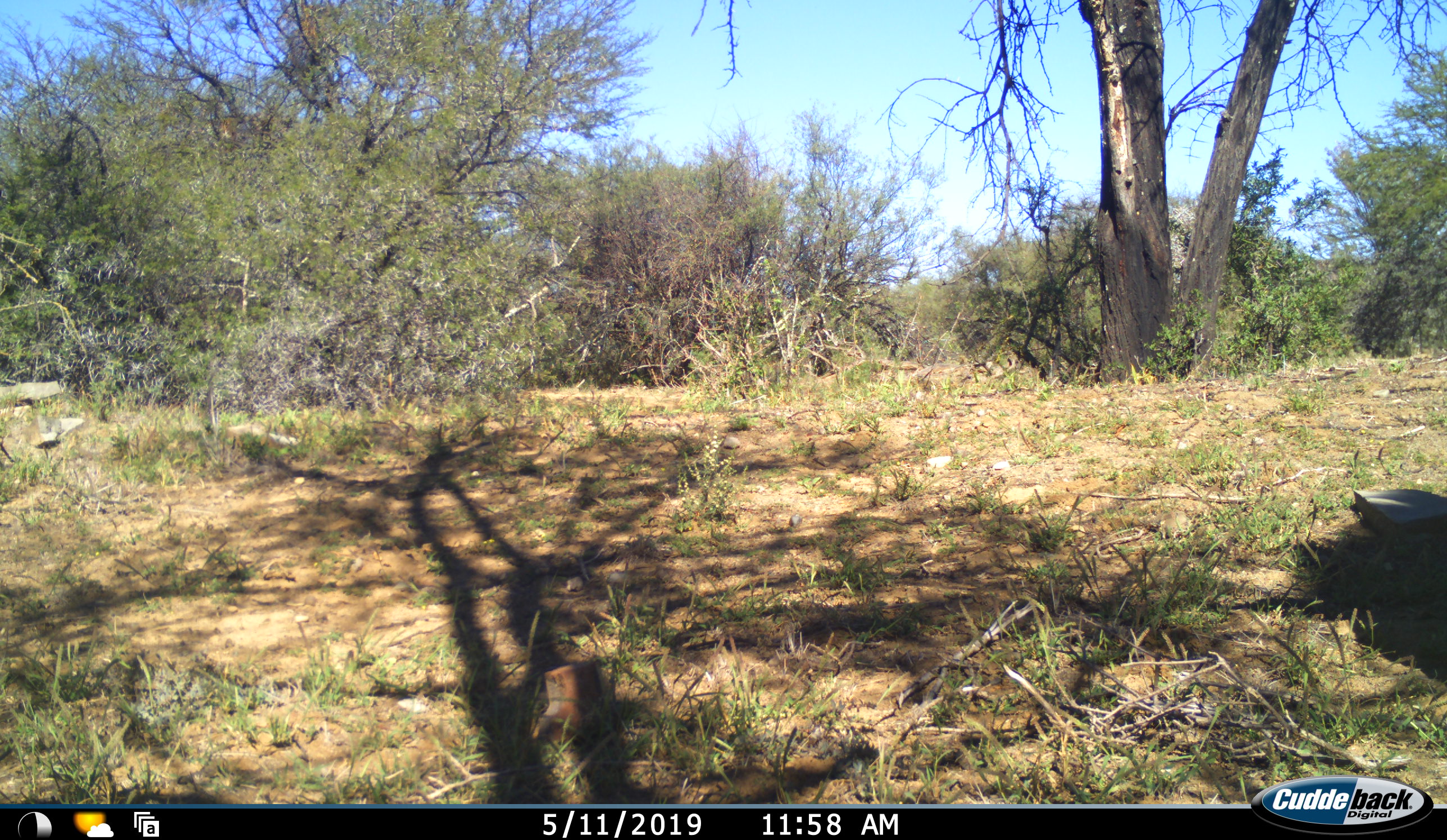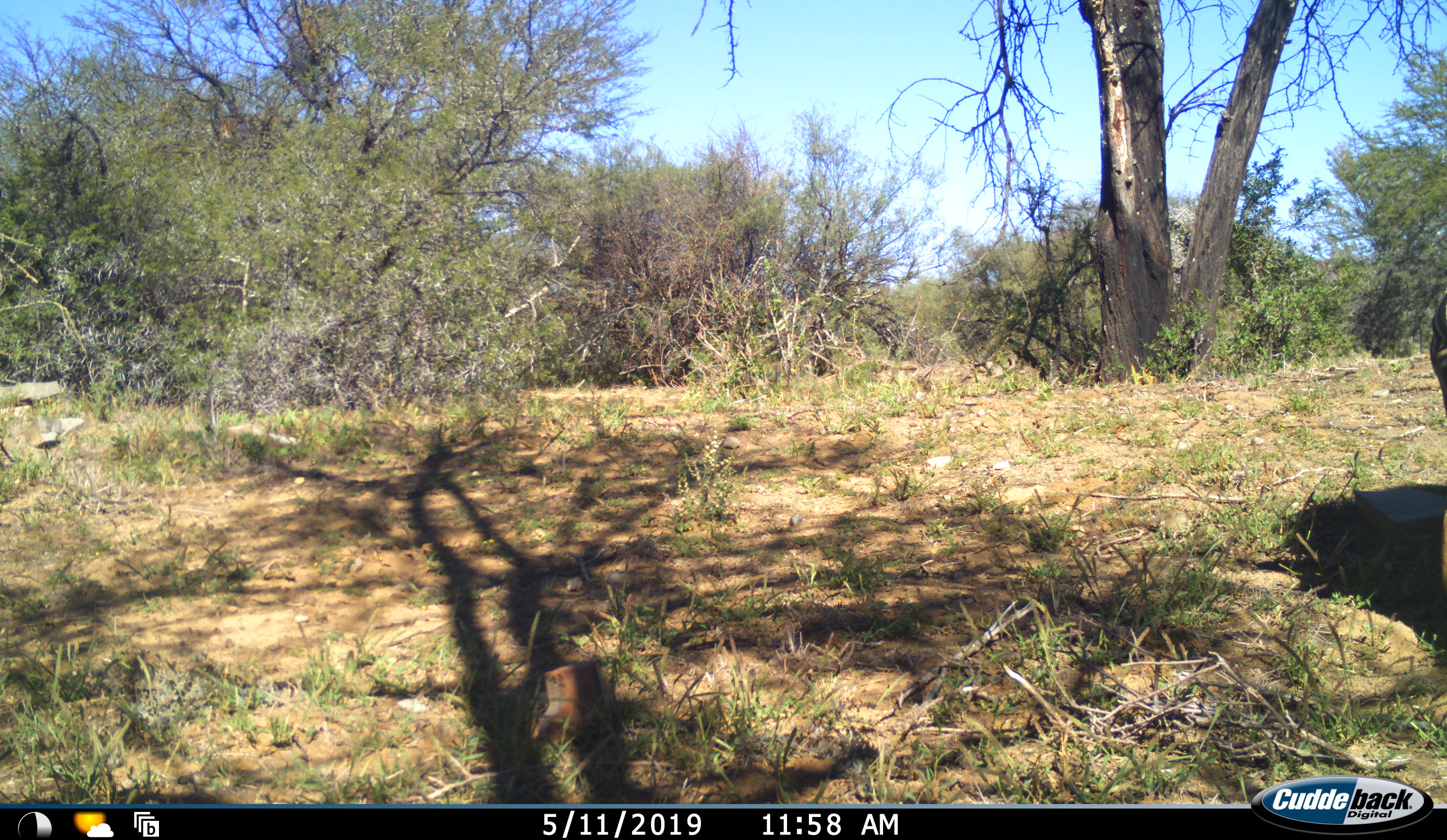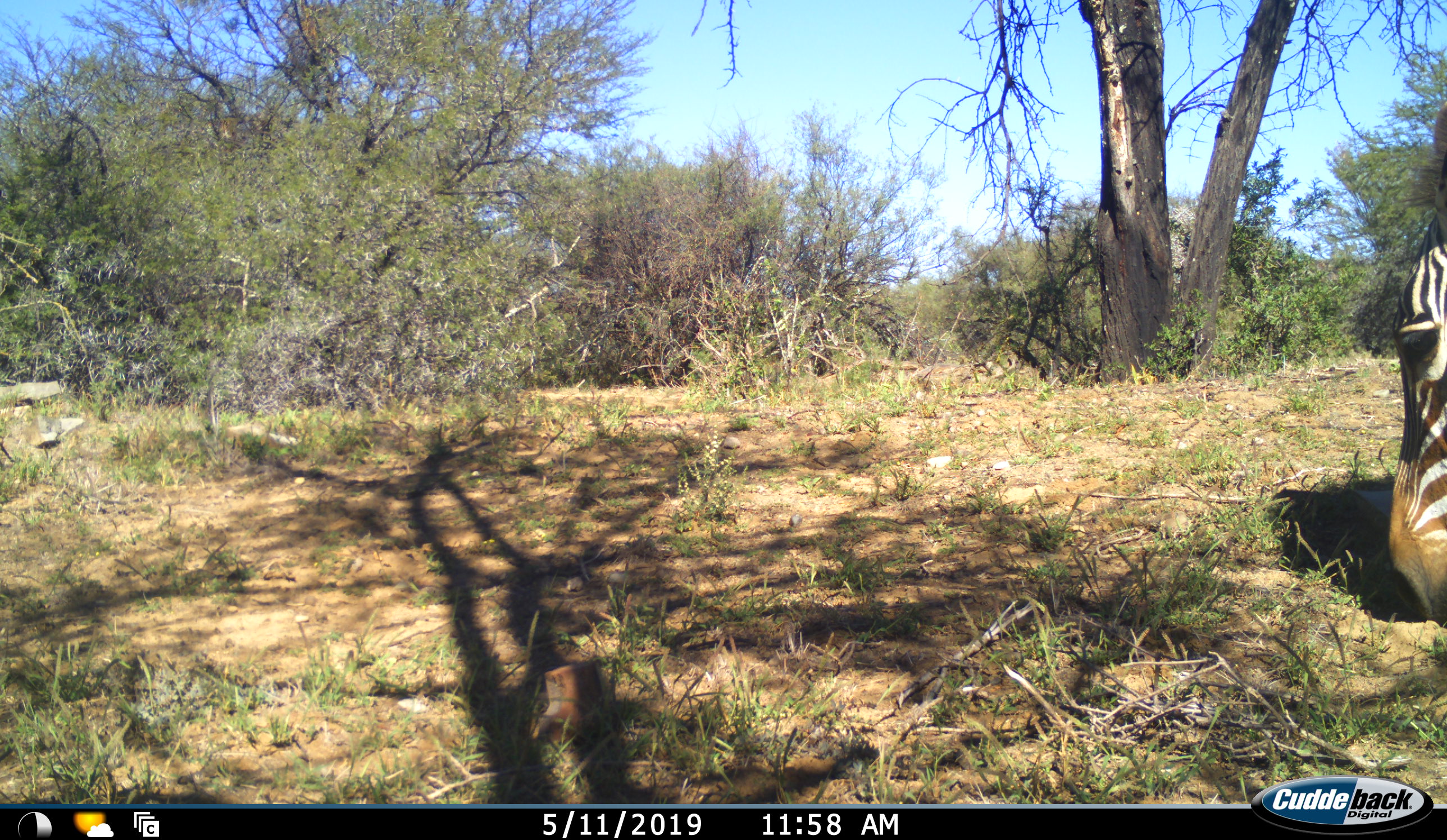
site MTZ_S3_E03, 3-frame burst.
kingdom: Animalia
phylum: Chordata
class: Mammalia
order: Perissodactyla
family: Equidae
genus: Equus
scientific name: Equus zebra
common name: mountain zebra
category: zebramountain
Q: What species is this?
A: Zebramountain (mountain zebra) (Equus zebra).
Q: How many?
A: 1.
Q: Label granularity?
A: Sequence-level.